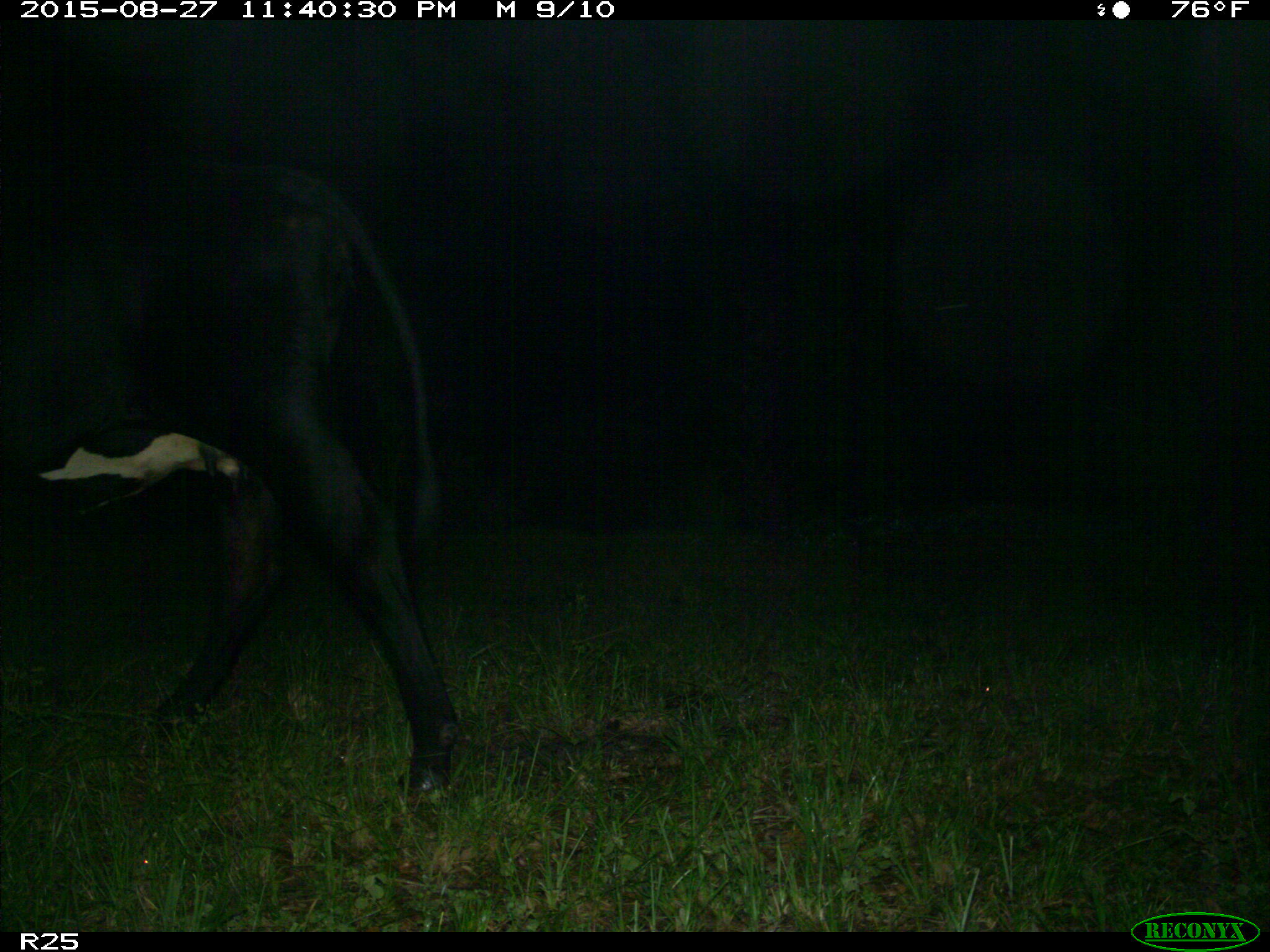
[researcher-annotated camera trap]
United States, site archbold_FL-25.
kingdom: Animalia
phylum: Chordata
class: Mammalia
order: Artiodactyla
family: Bovidae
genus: Bos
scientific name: Bos taurus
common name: domestic cow